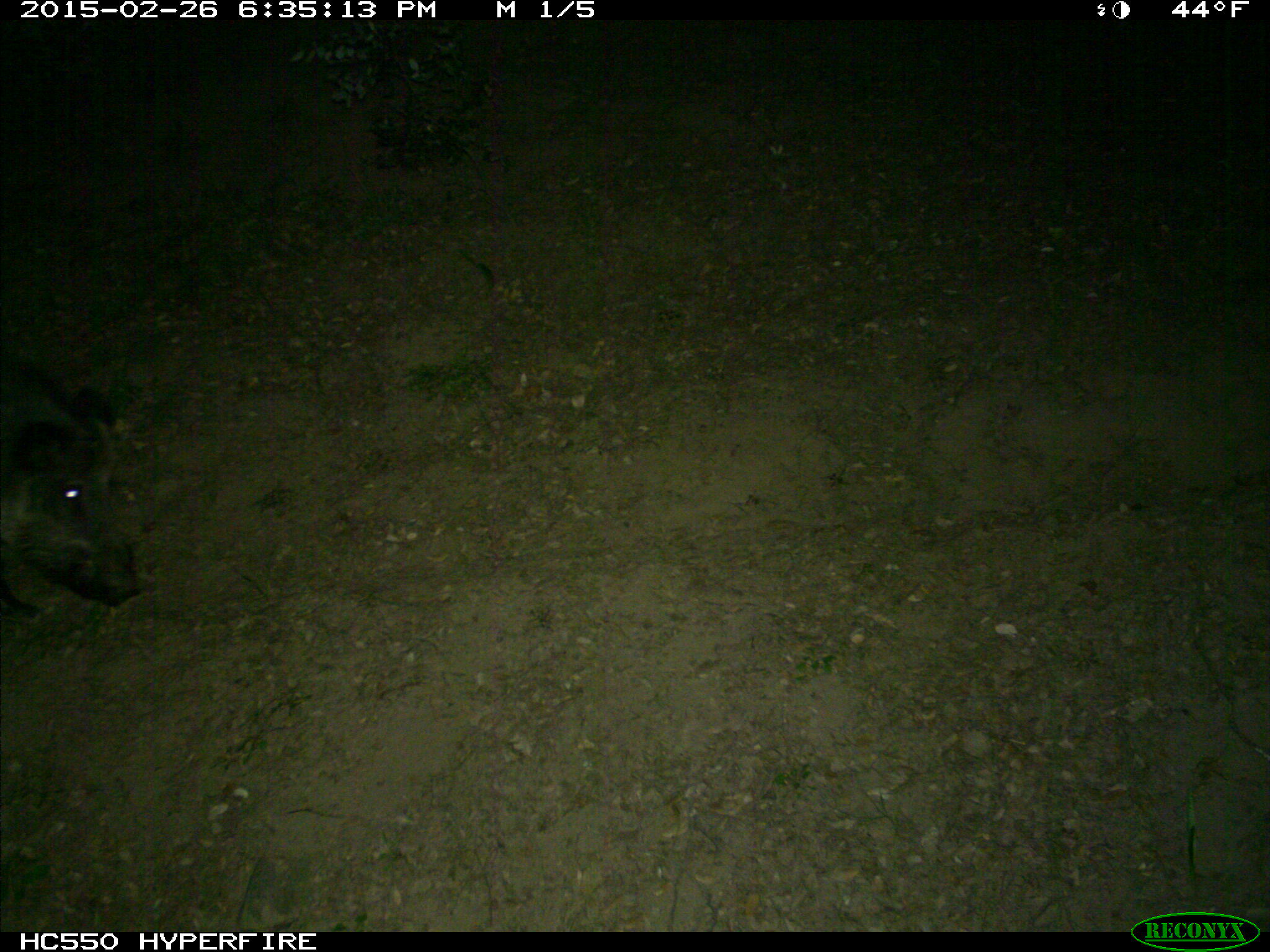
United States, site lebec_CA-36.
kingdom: Animalia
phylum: Chordata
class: Mammalia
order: Artiodactyla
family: Suidae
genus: Sus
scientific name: Sus scrofa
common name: wild boar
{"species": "Sus scrofa (wild boar)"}